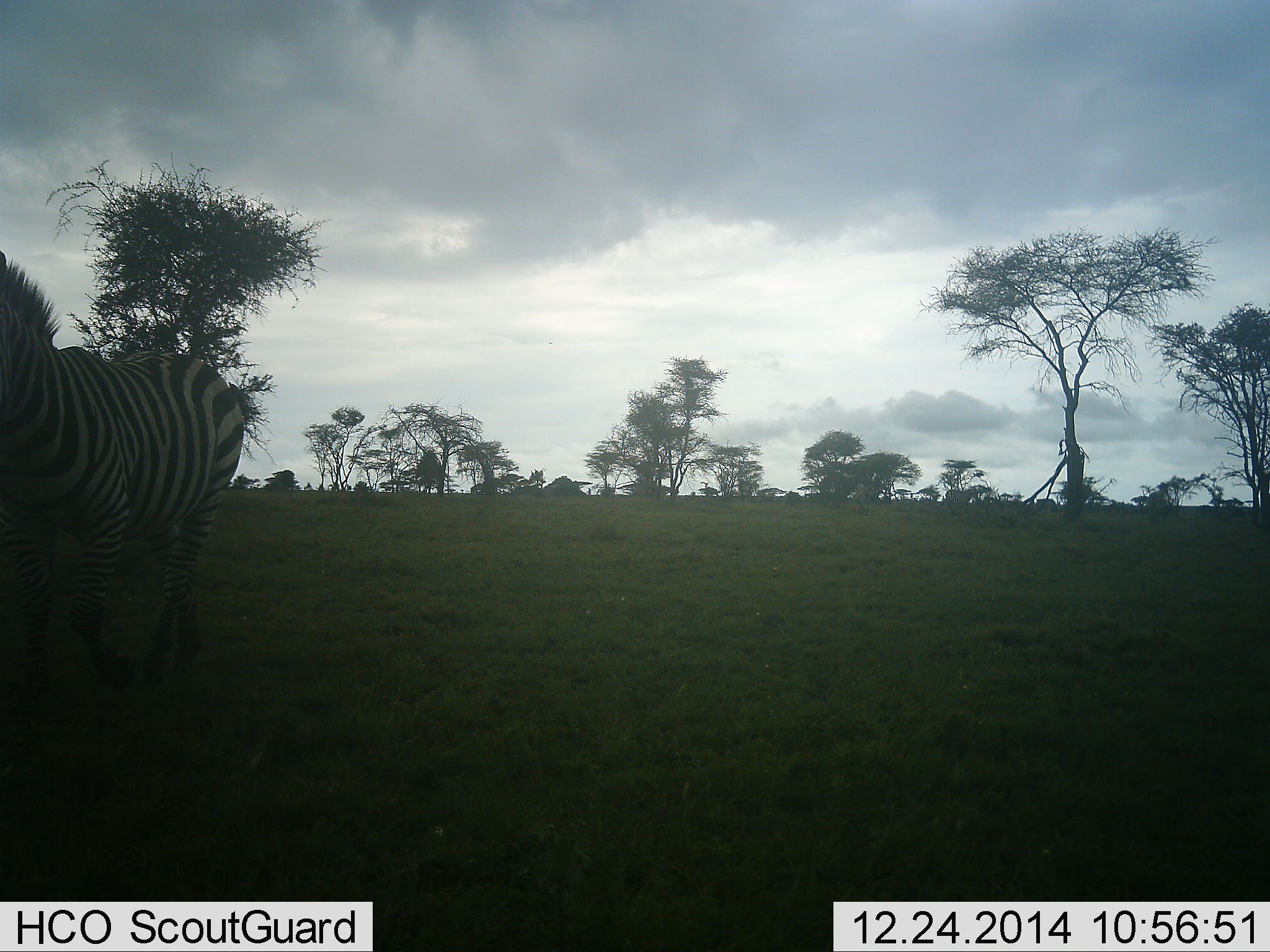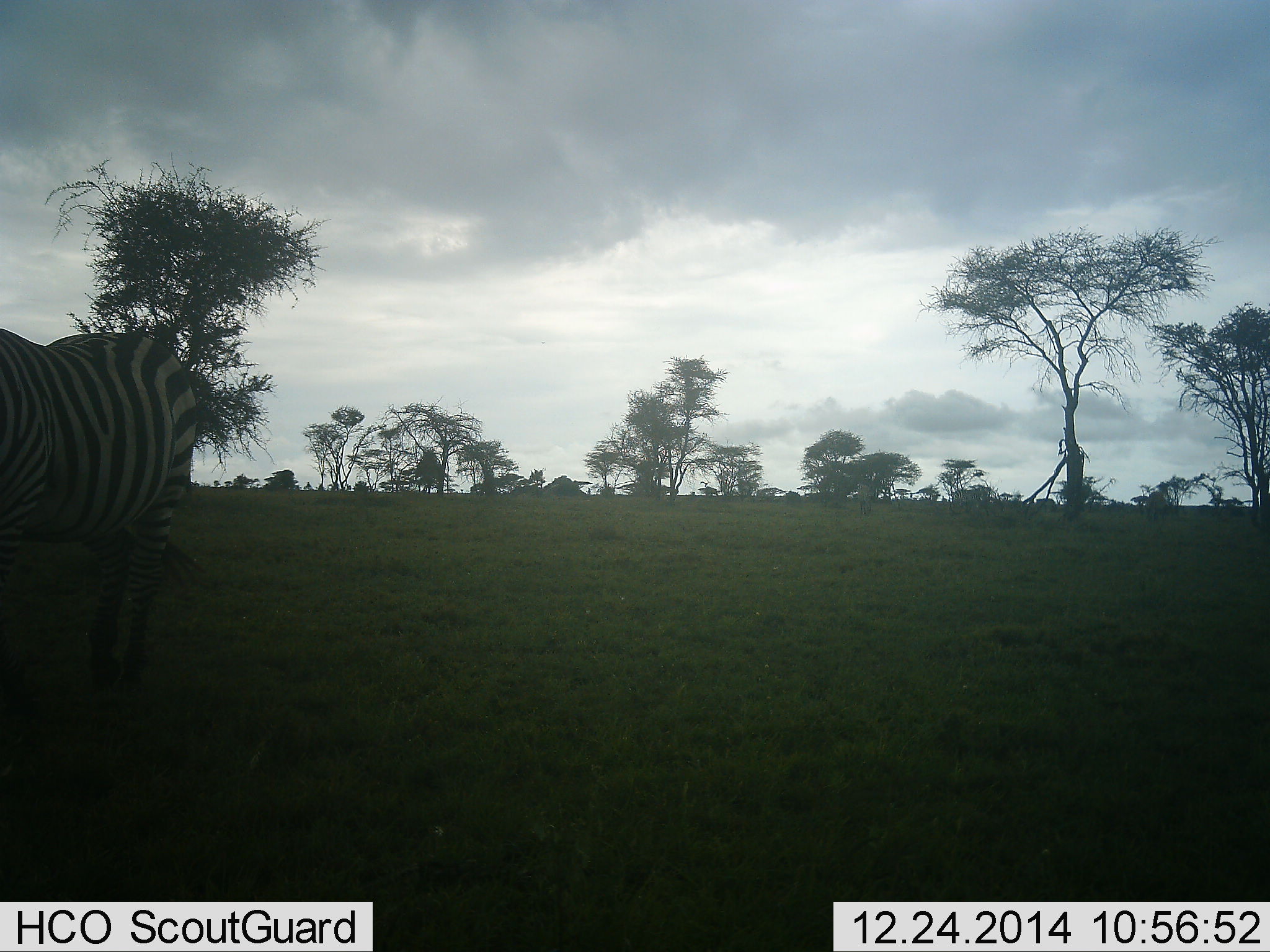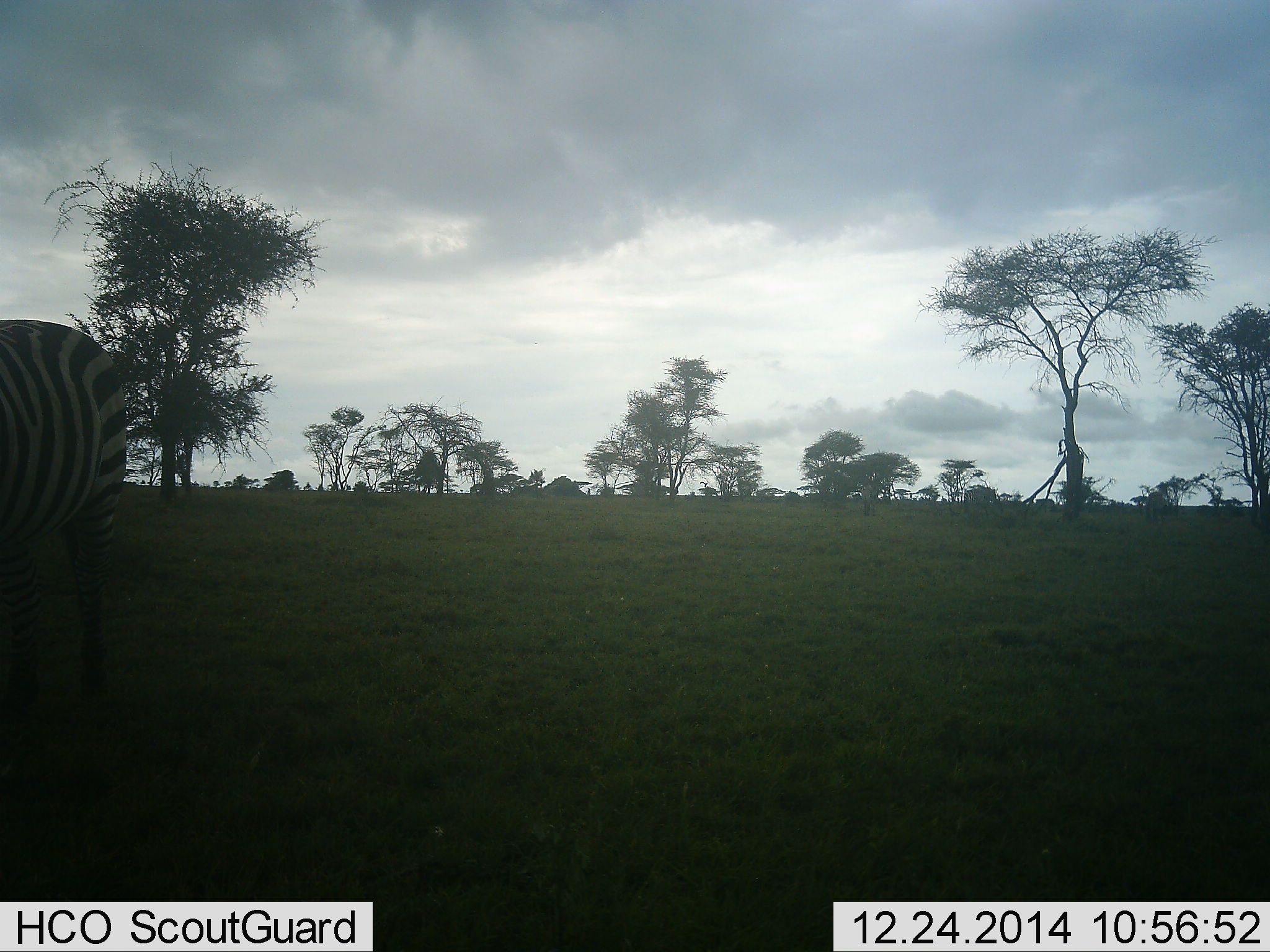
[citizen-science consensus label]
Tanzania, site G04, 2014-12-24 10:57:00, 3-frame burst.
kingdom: Animalia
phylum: Chordata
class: Mammalia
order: Perissodactyla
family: Equidae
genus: Equus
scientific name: Equus quagga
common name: plains zebra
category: zebra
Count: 1.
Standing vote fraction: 18%.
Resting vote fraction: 0%.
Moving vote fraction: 82%.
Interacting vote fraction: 0%.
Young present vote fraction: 0%.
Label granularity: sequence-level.